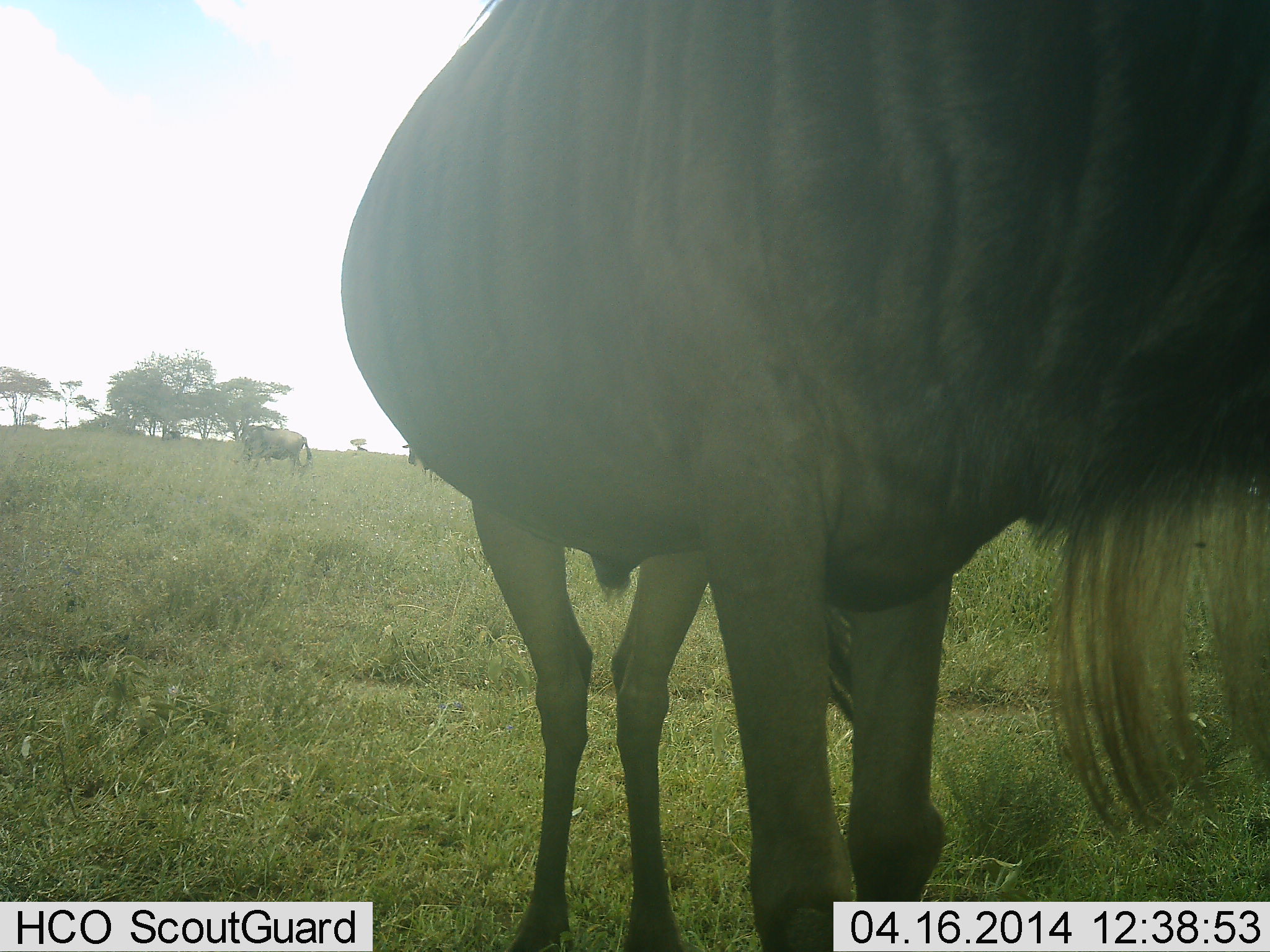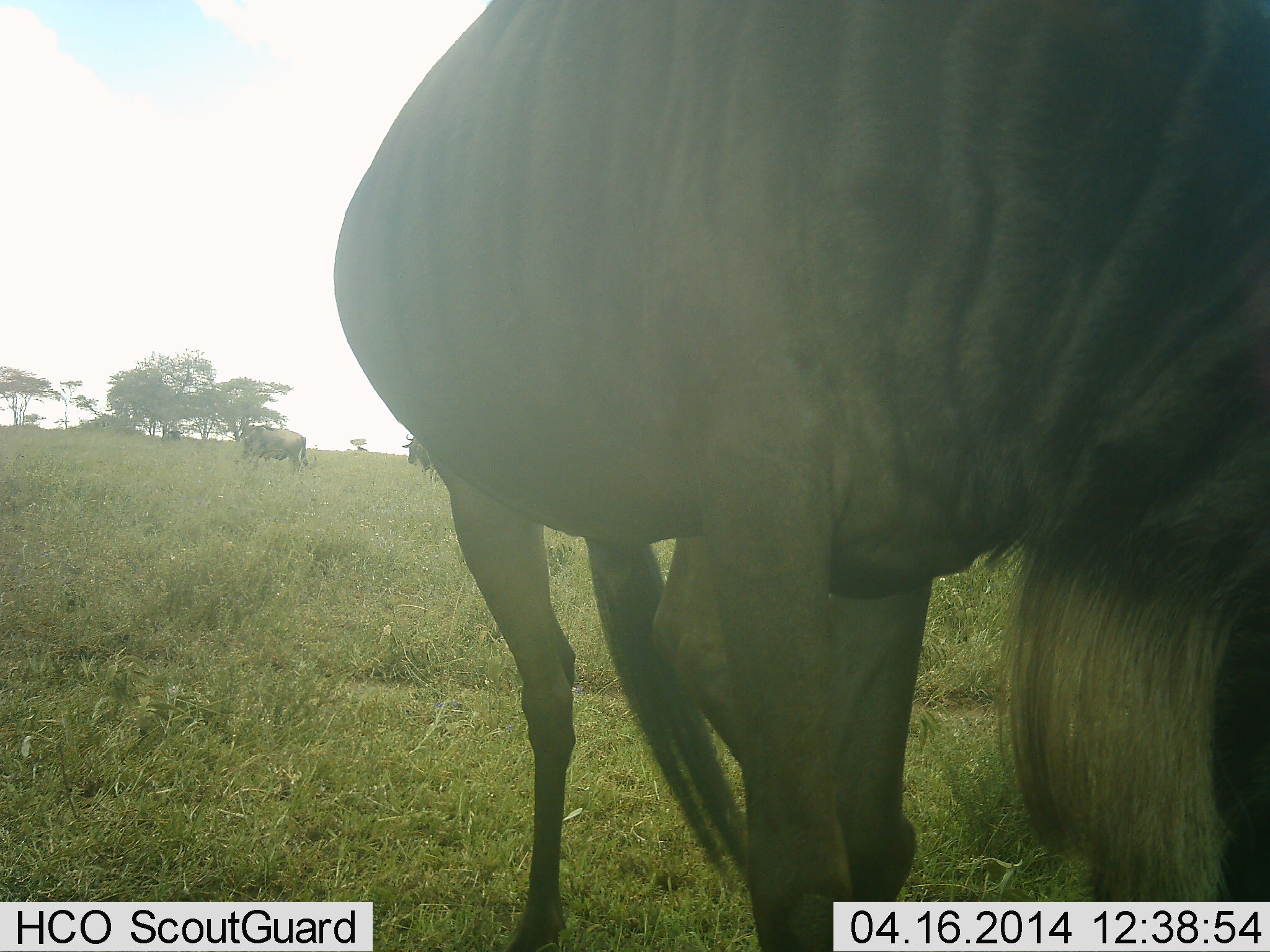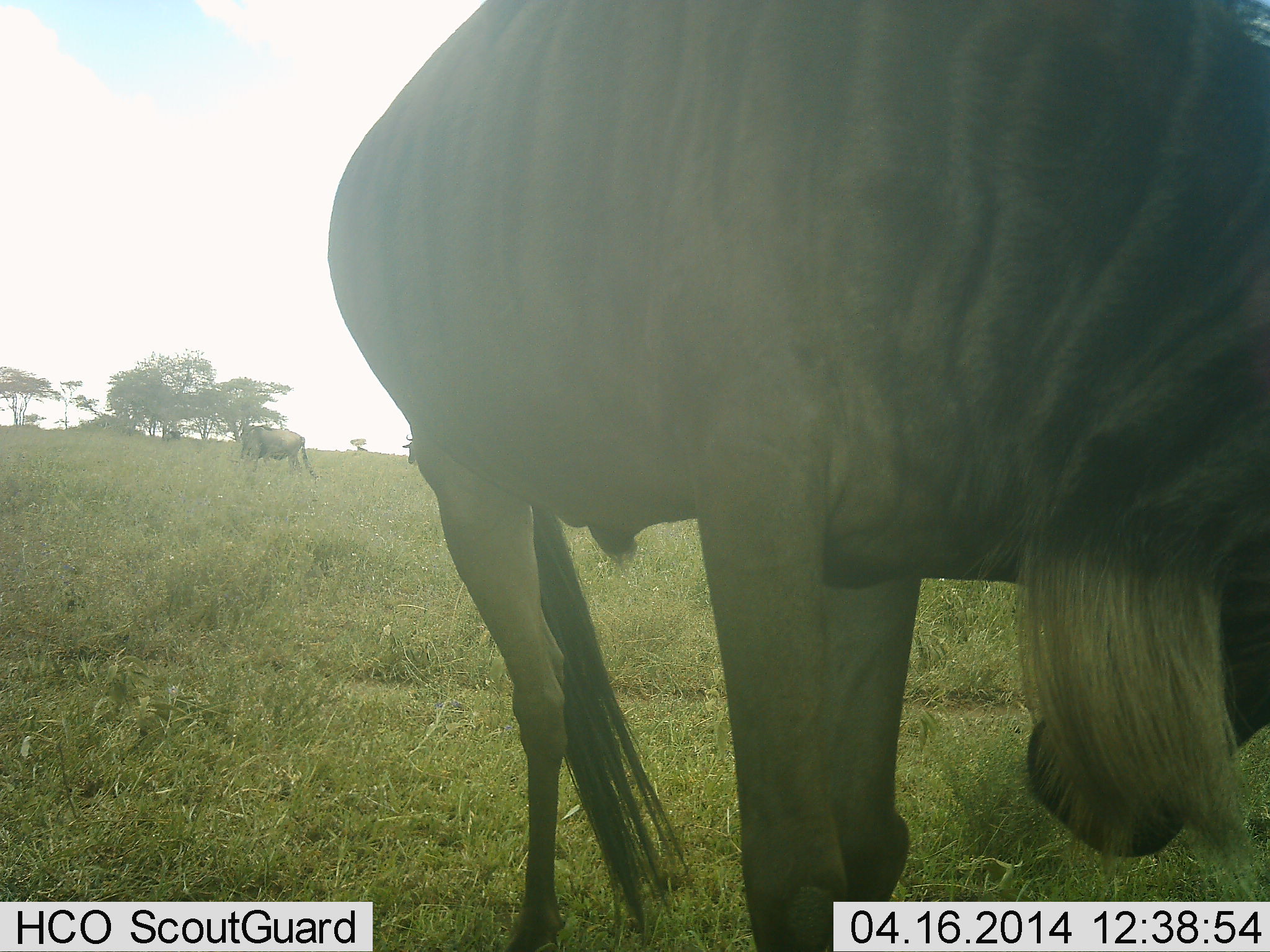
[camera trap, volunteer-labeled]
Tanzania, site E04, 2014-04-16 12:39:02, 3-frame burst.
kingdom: Animalia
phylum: Chordata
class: Mammalia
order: Artiodactyla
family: Bovidae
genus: Connochaetes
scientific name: Connochaetes taurinus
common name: blue wildebeest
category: wildebeest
Wildebeest (blue wildebeest) (Connochaetes taurinus), count 2. Behavior (volunteer vote fractions): standing 70%, resting 0%, moving 10%, interacting 0%. Young present (vote fraction): 0%. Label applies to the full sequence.